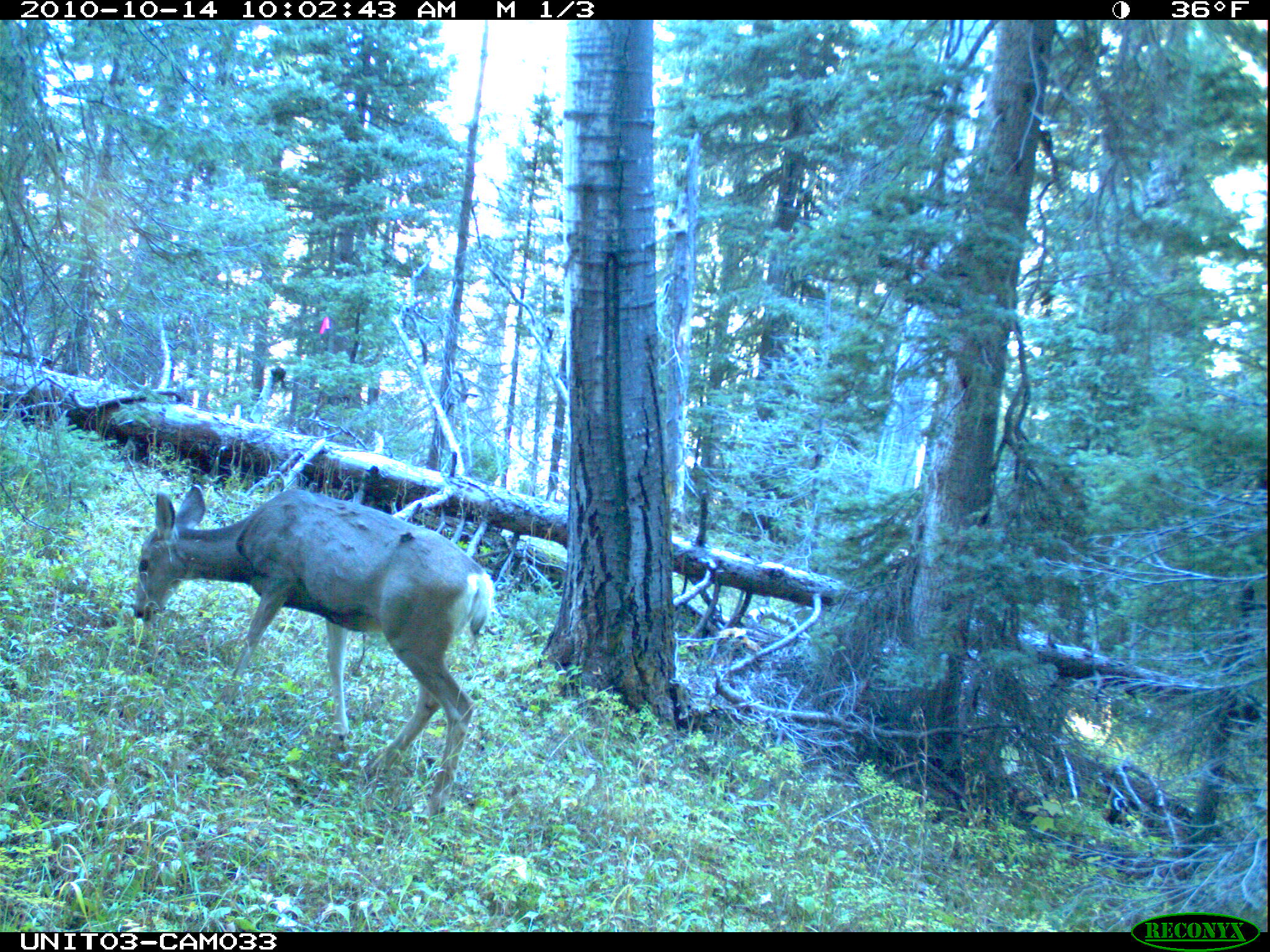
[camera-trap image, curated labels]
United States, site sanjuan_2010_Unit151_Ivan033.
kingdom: Animalia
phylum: Chordata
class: Mammalia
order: Artiodactyla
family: Cervidae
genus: Odocoileus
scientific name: Odocoileus hemionus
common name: mule deer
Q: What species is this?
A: Odocoileus hemionus (mule deer).